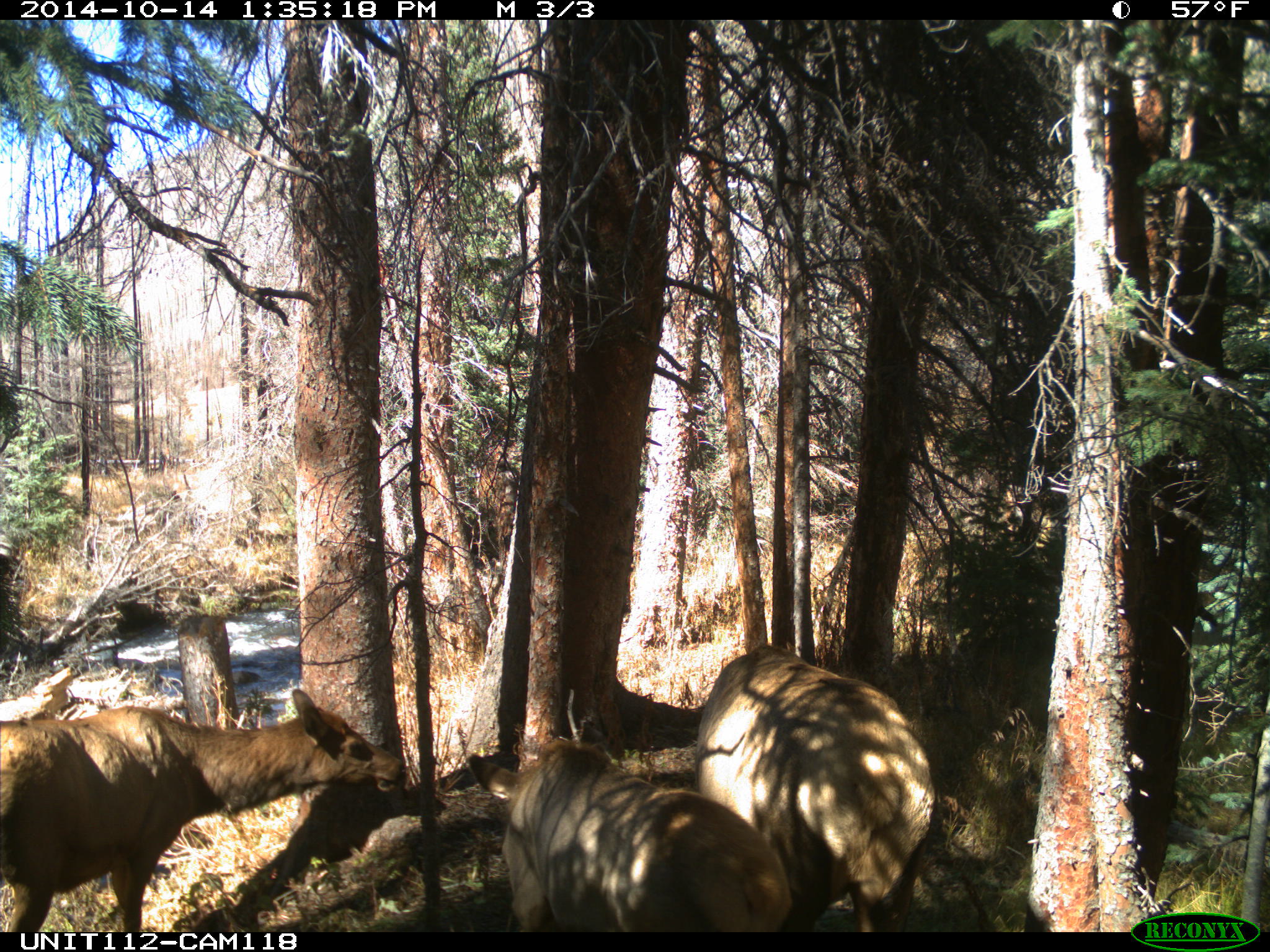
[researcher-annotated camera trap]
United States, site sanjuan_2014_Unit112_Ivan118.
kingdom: Animalia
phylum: Chordata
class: Mammalia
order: Artiodactyla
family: Cervidae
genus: Cervus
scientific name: Cervus elaphus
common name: red deer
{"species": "Cervus elaphus (red deer)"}